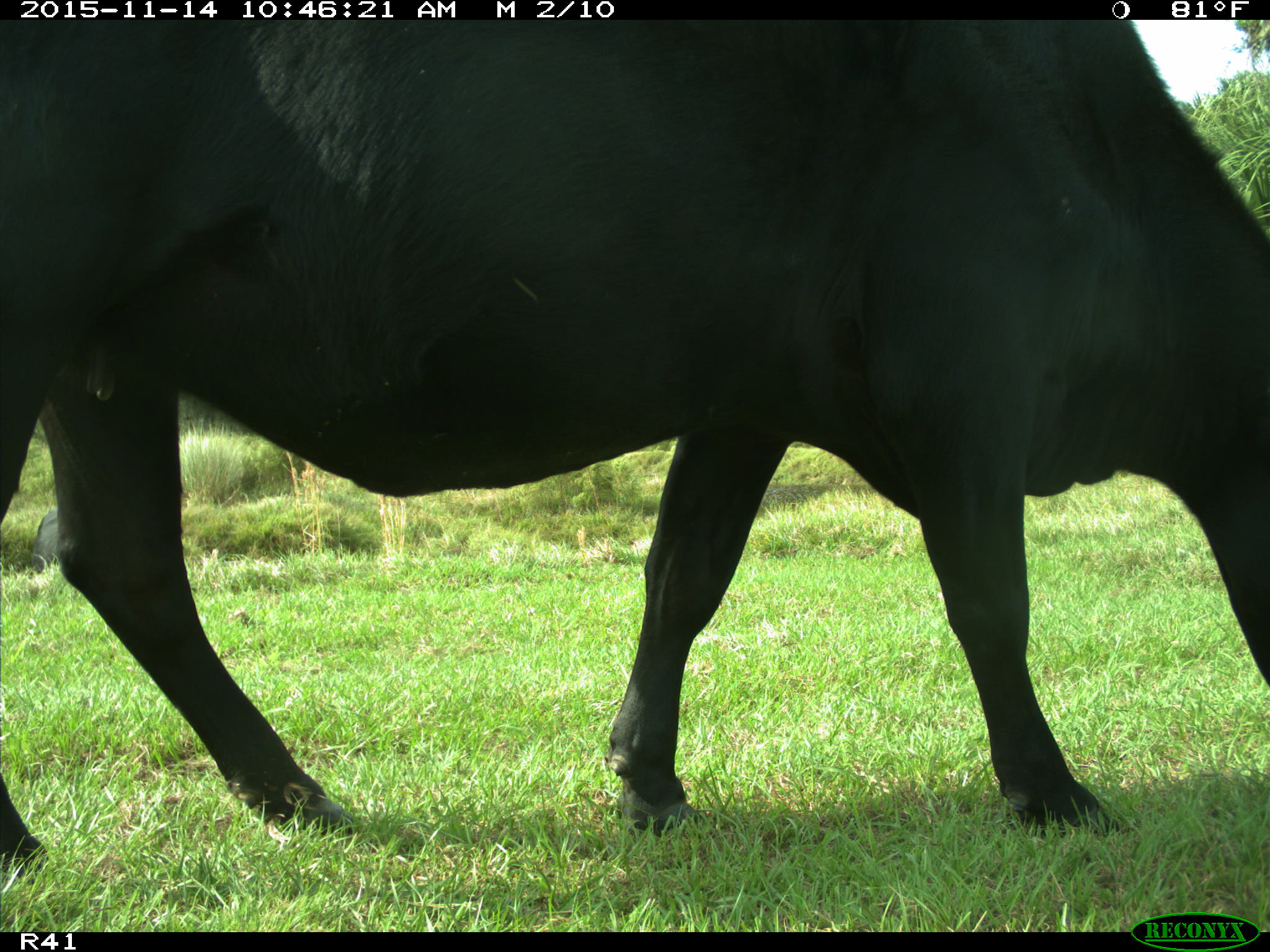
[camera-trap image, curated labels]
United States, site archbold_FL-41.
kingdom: Animalia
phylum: Chordata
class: Mammalia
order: Artiodactyla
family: Bovidae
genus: Bos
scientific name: Bos taurus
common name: domestic cow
Bos taurus (domestic cow).